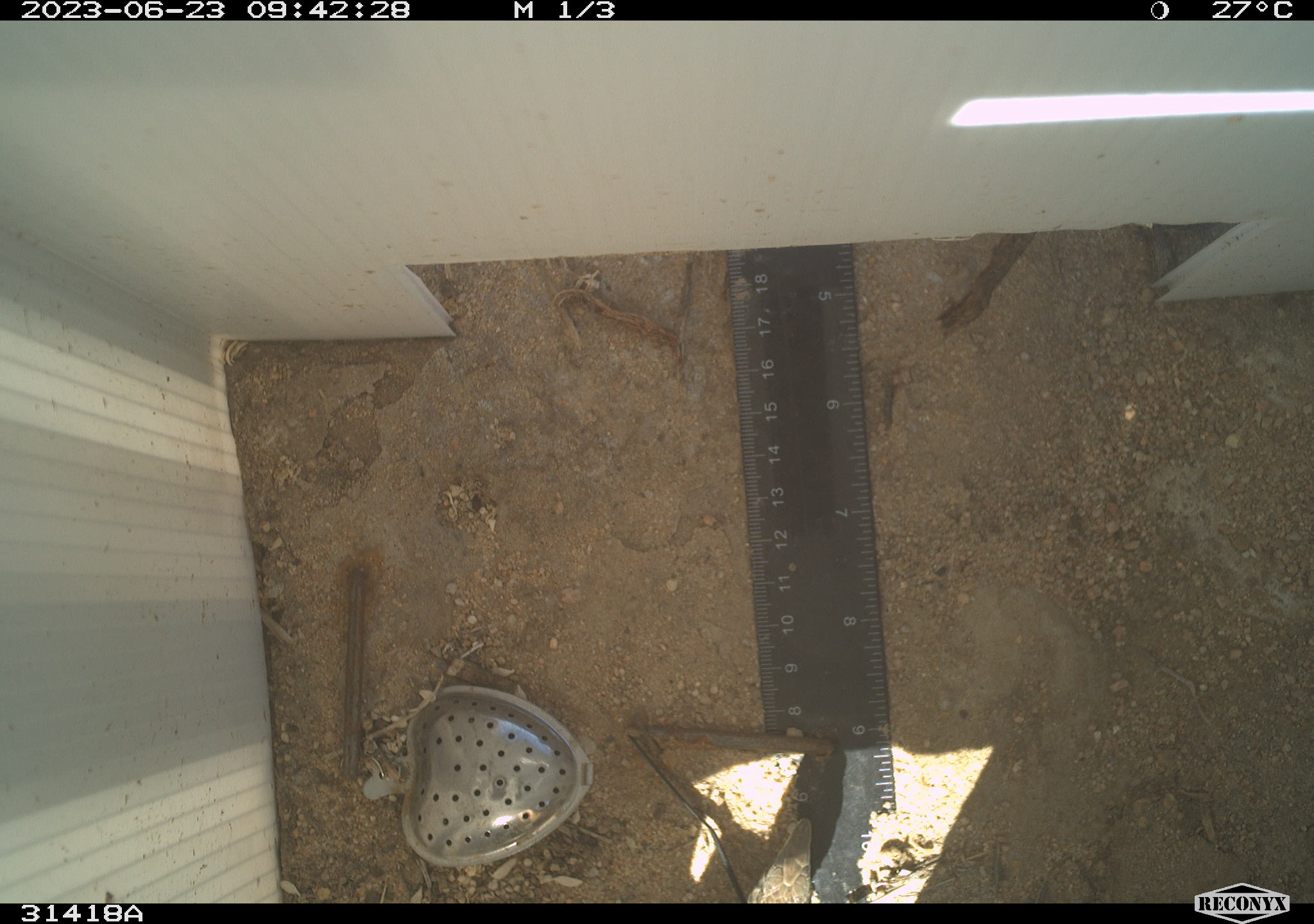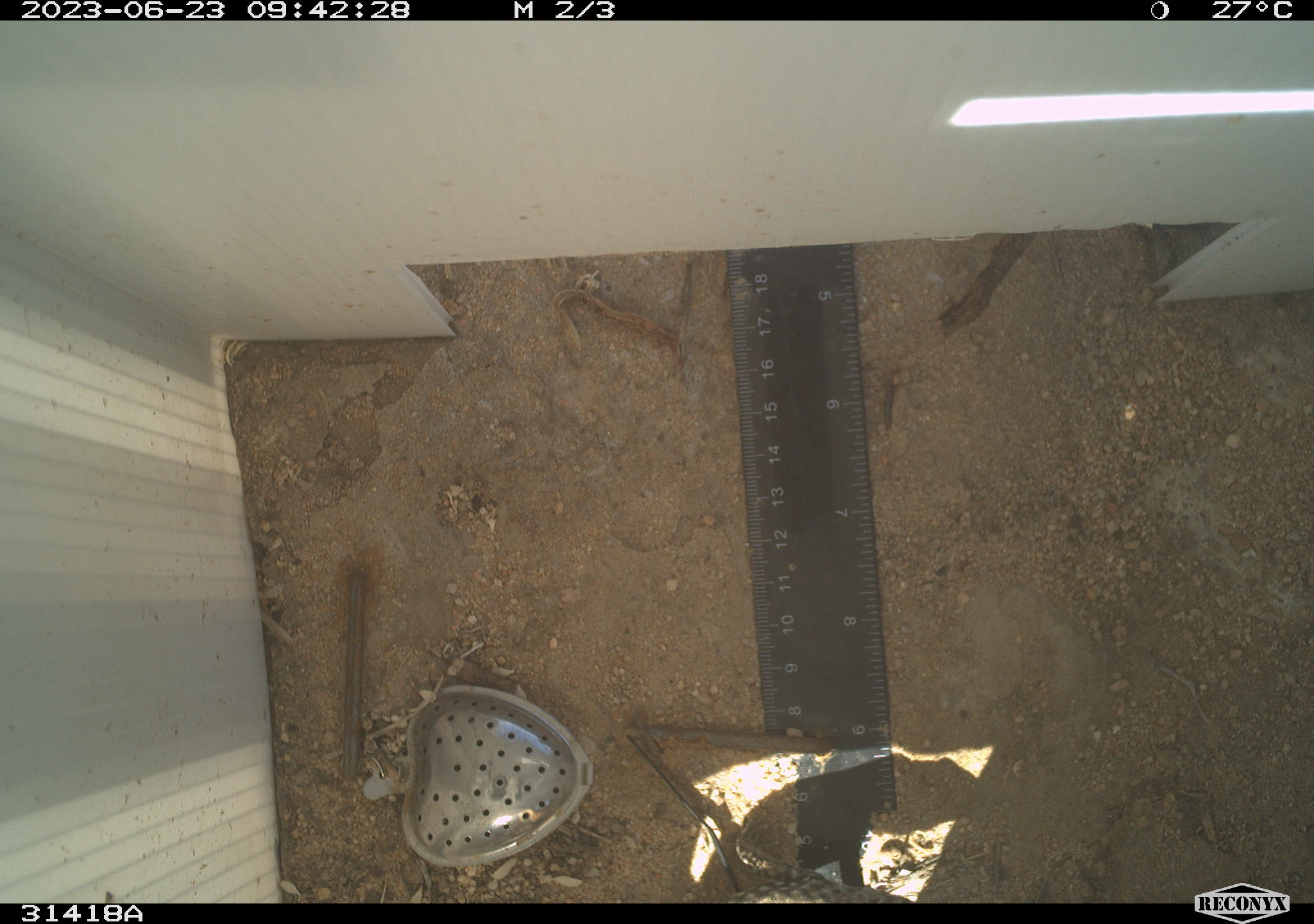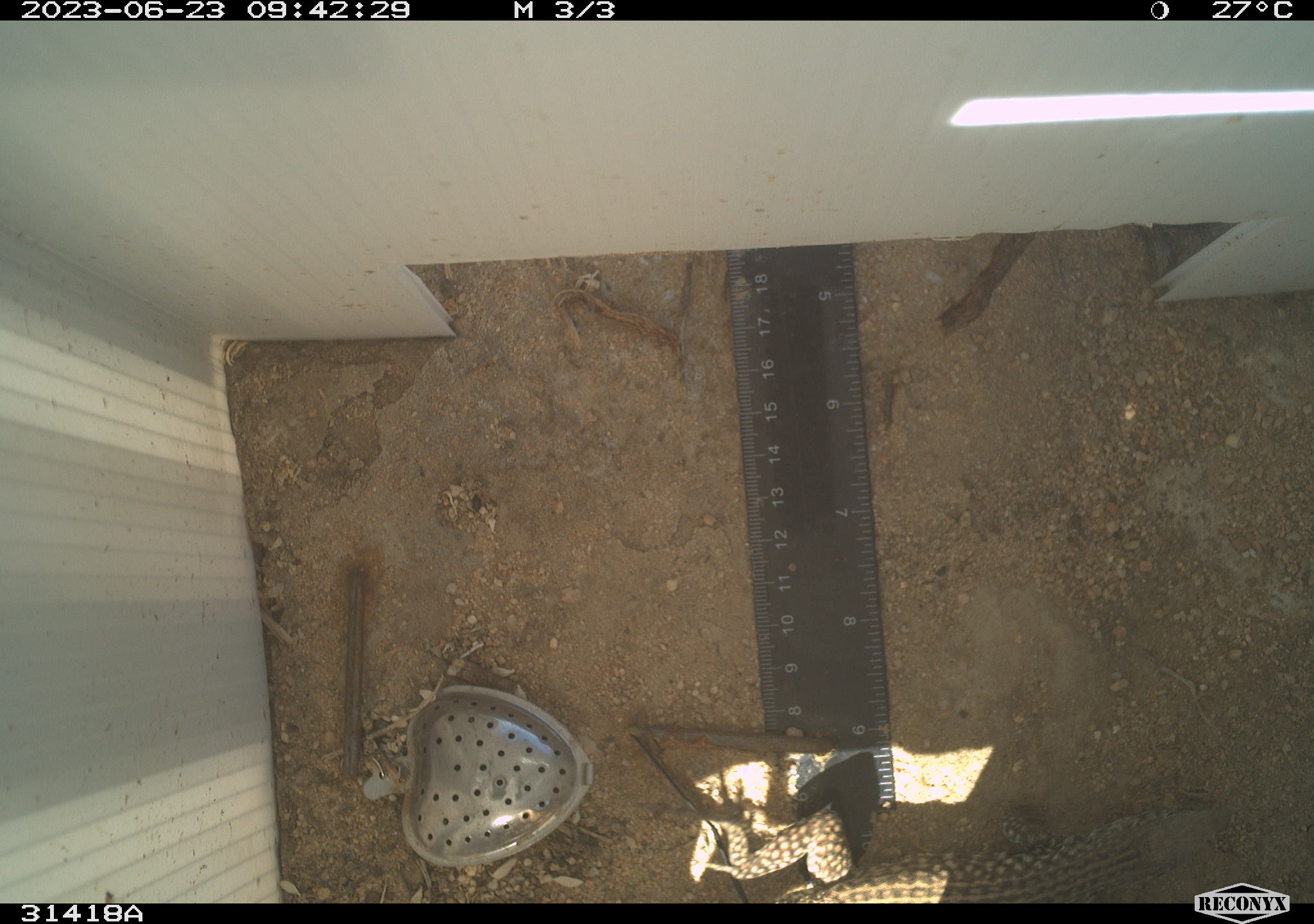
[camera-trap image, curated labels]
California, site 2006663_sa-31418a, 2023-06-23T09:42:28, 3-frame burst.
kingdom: Animalia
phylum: Chordata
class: Reptilia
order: Squamata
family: Teiidae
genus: Aspidoscelis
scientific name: Aspidoscelis tigris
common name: western whiptail